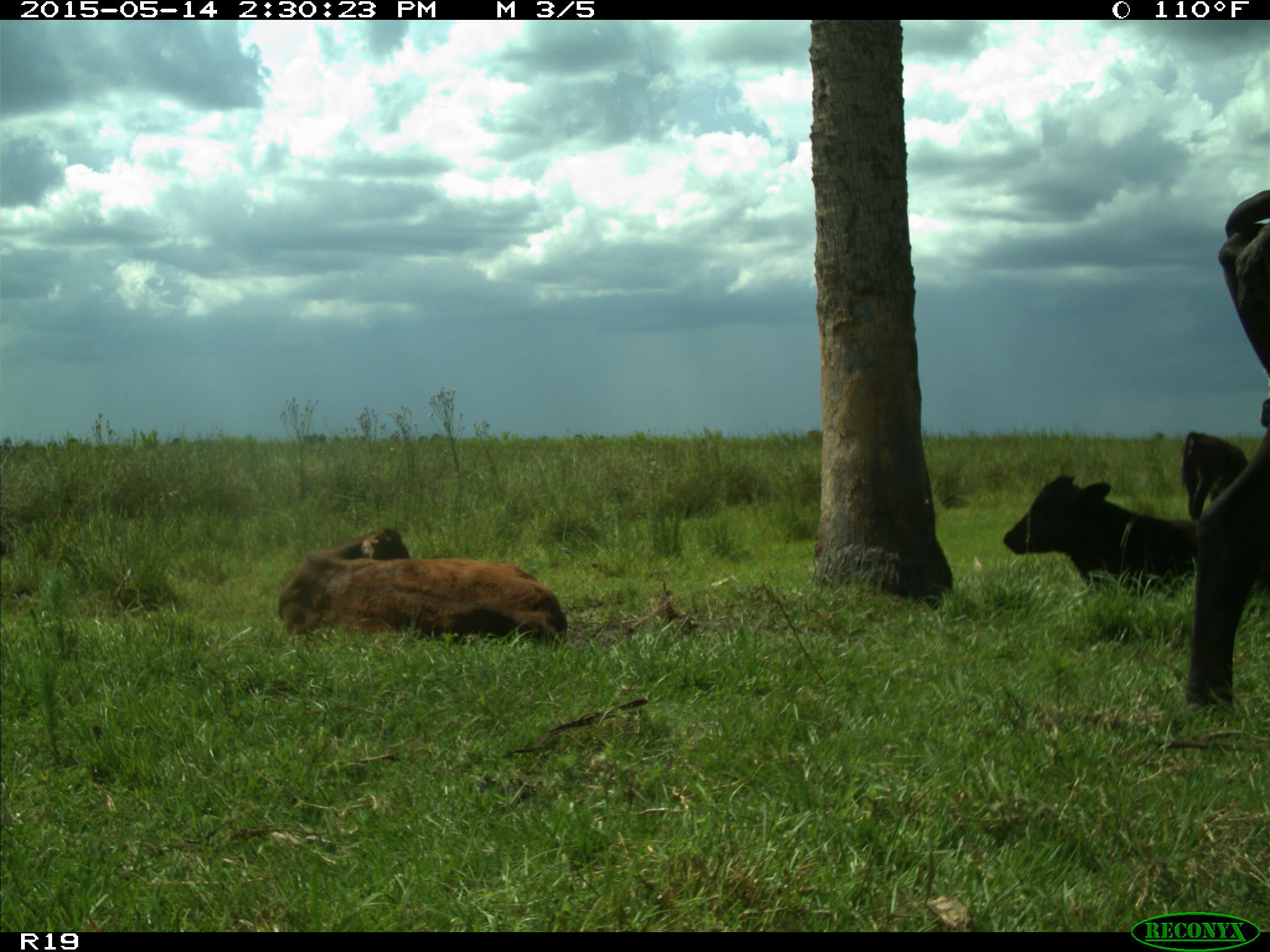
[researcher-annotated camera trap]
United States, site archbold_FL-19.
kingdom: Animalia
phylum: Chordata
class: Mammalia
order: Artiodactyla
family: Bovidae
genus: Bos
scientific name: Bos taurus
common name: domestic cow